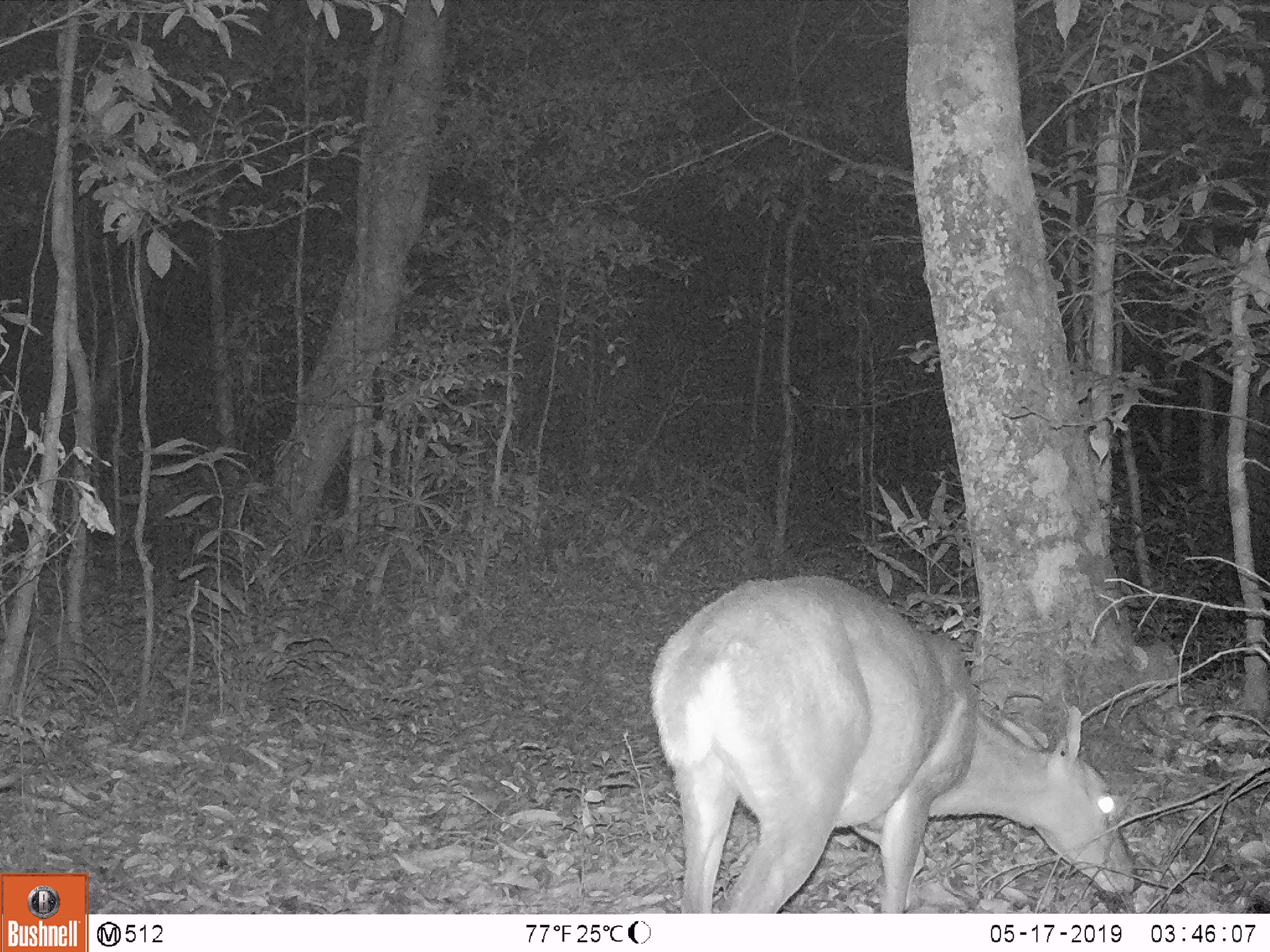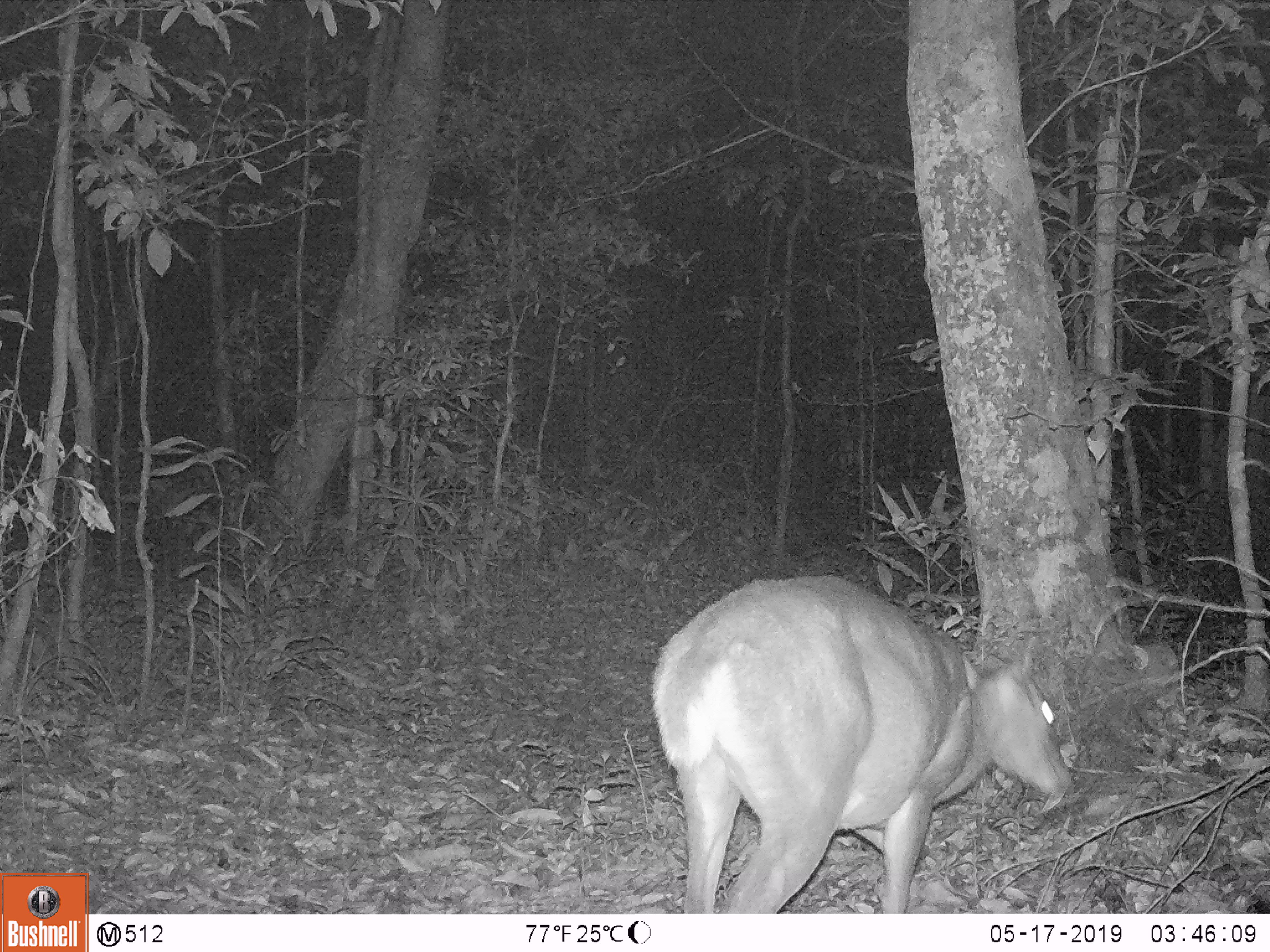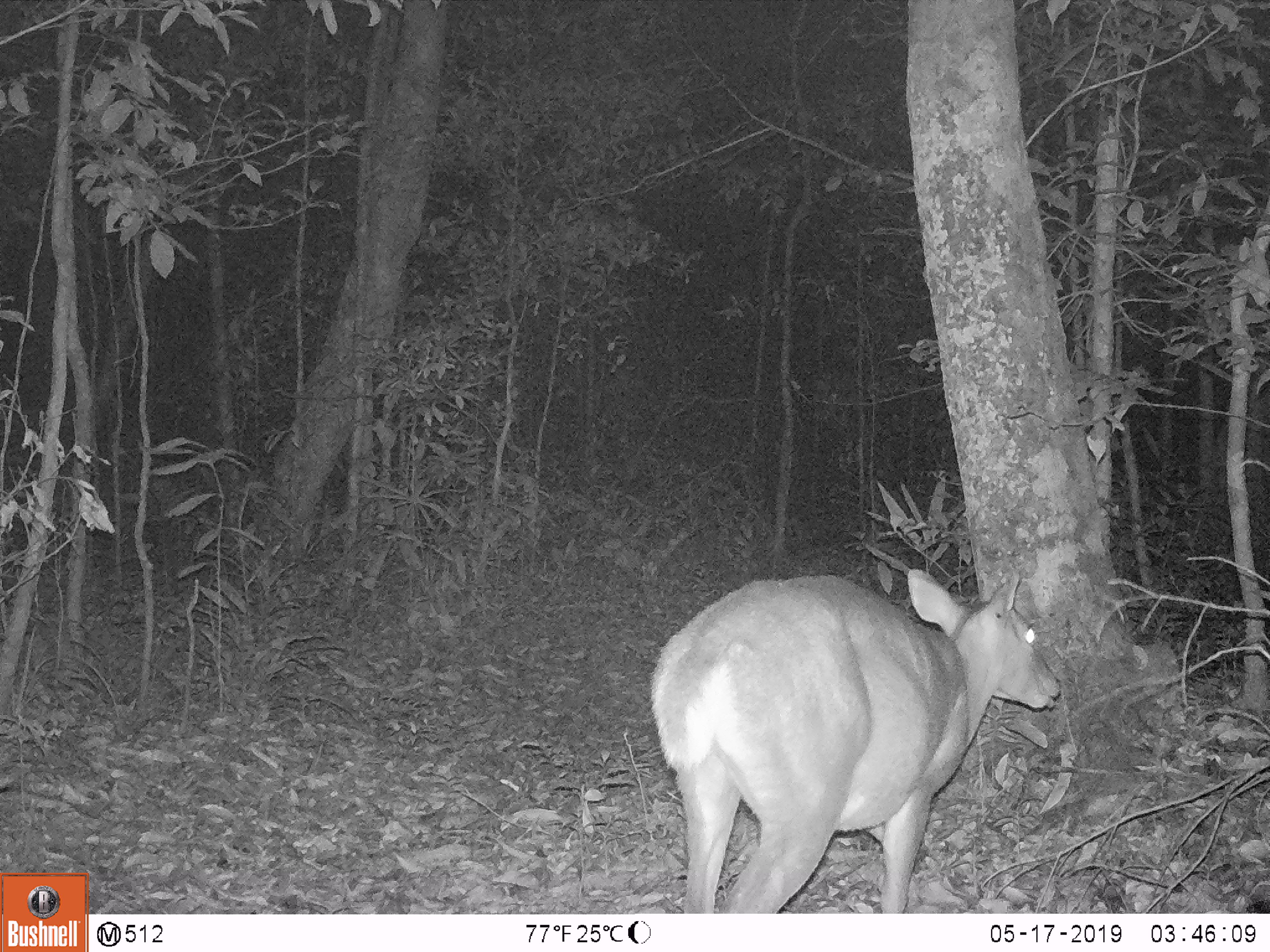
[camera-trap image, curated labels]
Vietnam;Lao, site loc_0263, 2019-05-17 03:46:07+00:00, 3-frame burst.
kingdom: Animalia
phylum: Chordata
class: Mammalia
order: Artiodactyla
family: Cervidae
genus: Muntiacus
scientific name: Muntiacus vuquangensis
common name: large-antlered muntjac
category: large antlered muntjac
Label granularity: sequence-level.